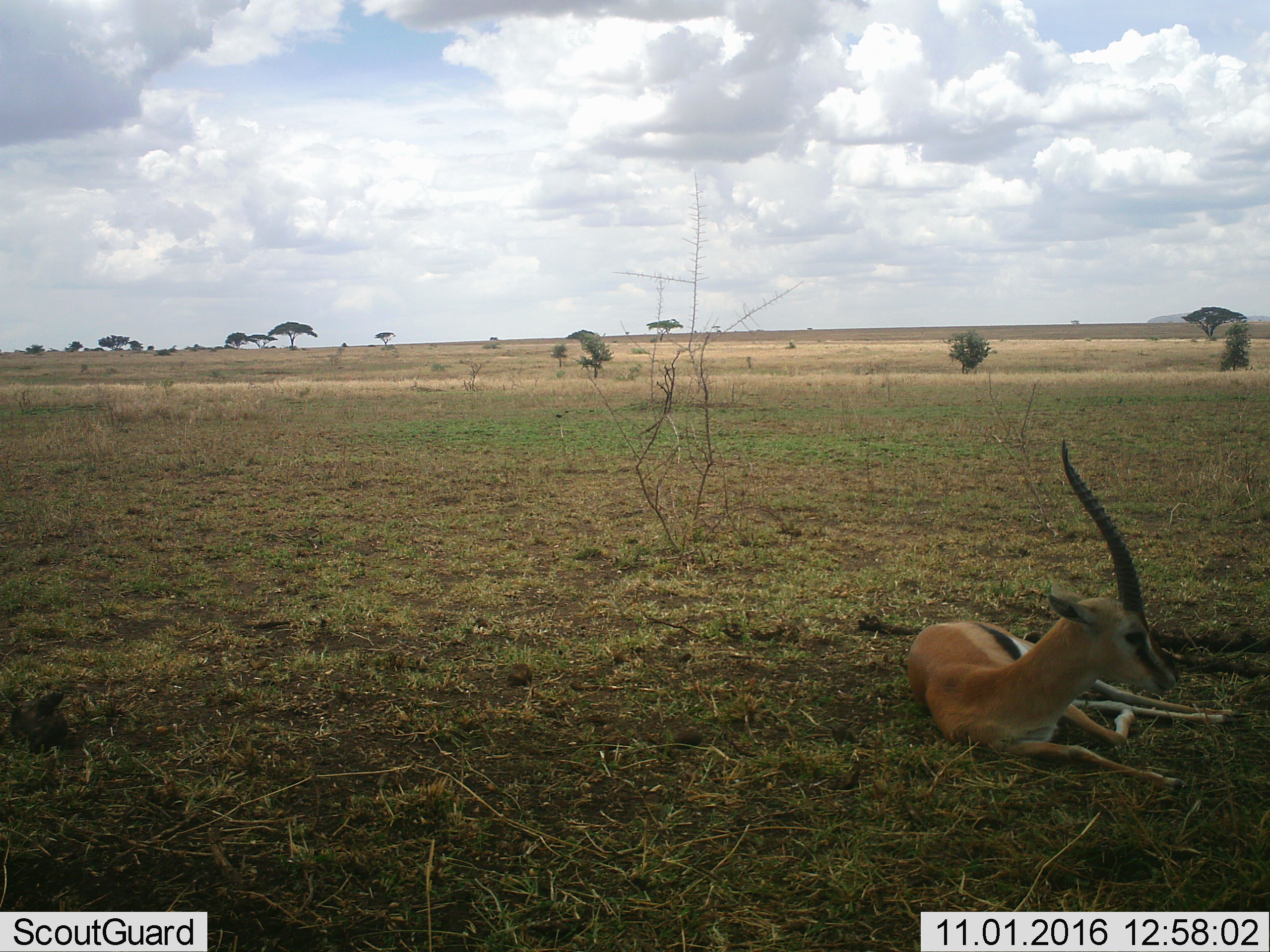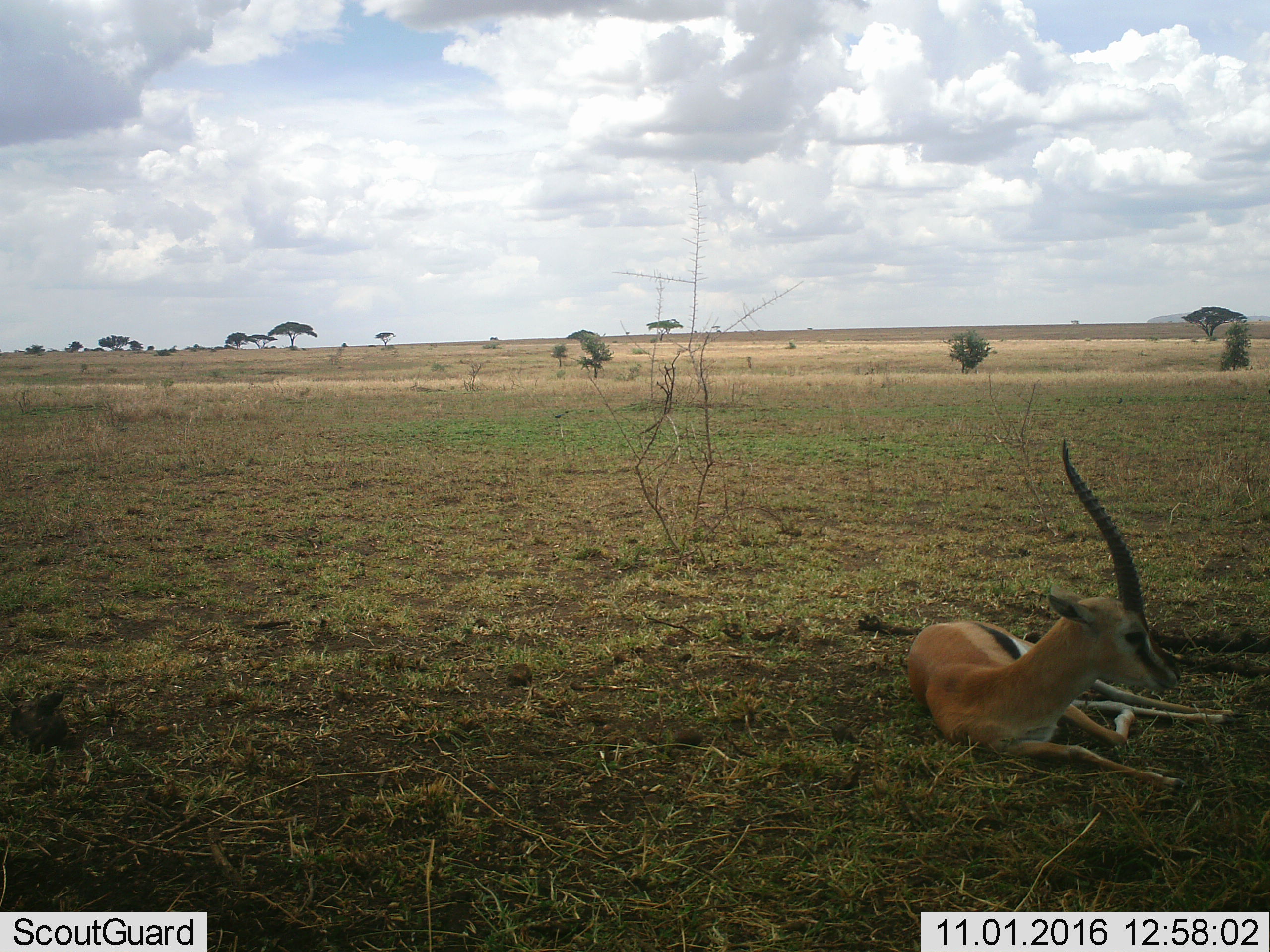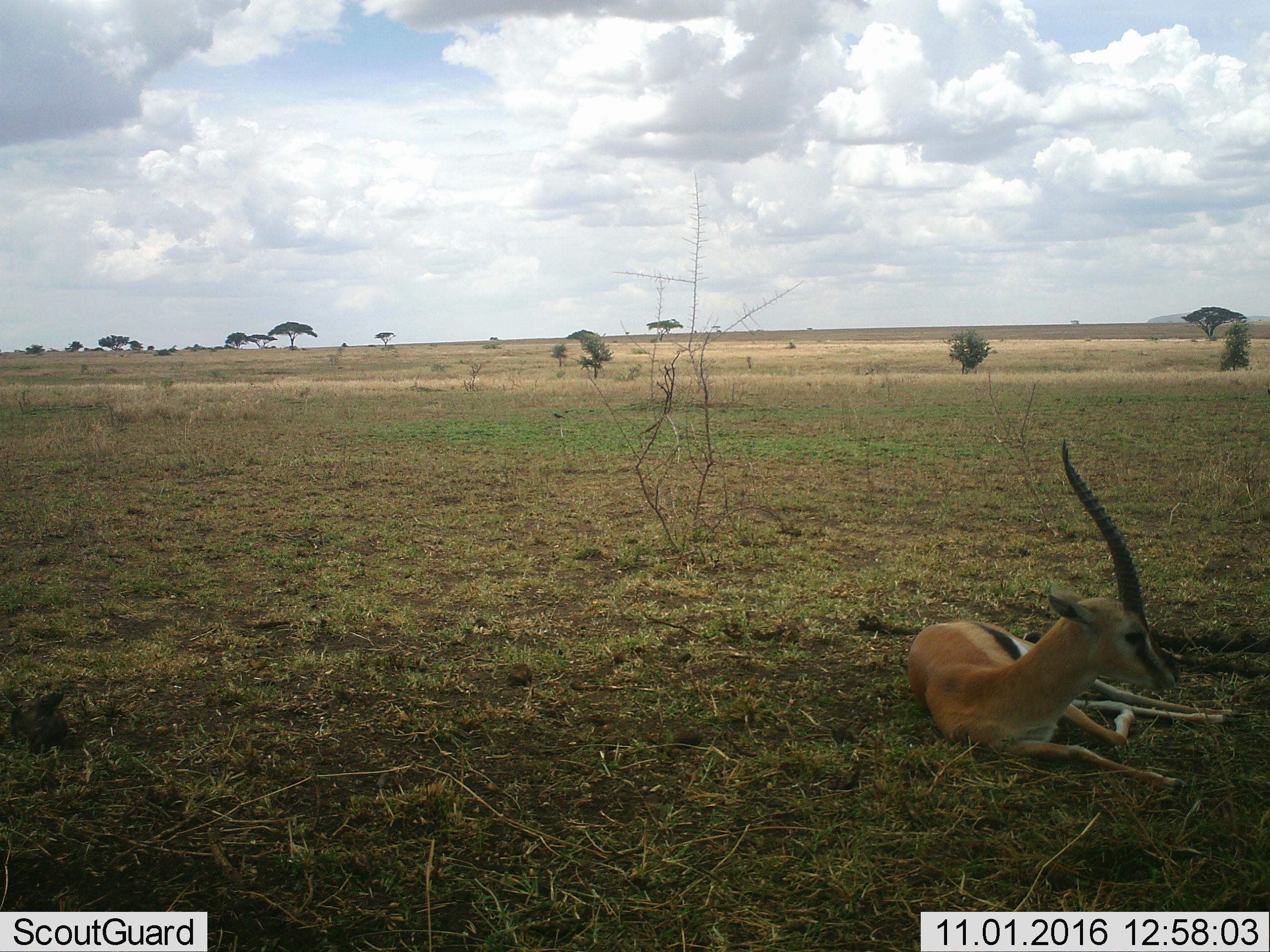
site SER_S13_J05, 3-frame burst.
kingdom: Animalia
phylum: Chordata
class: Mammalia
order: Artiodactyla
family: Bovidae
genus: Eudorcas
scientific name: Eudorcas thomsonii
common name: thomson's gazelle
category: gazellethomsons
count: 1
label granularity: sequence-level